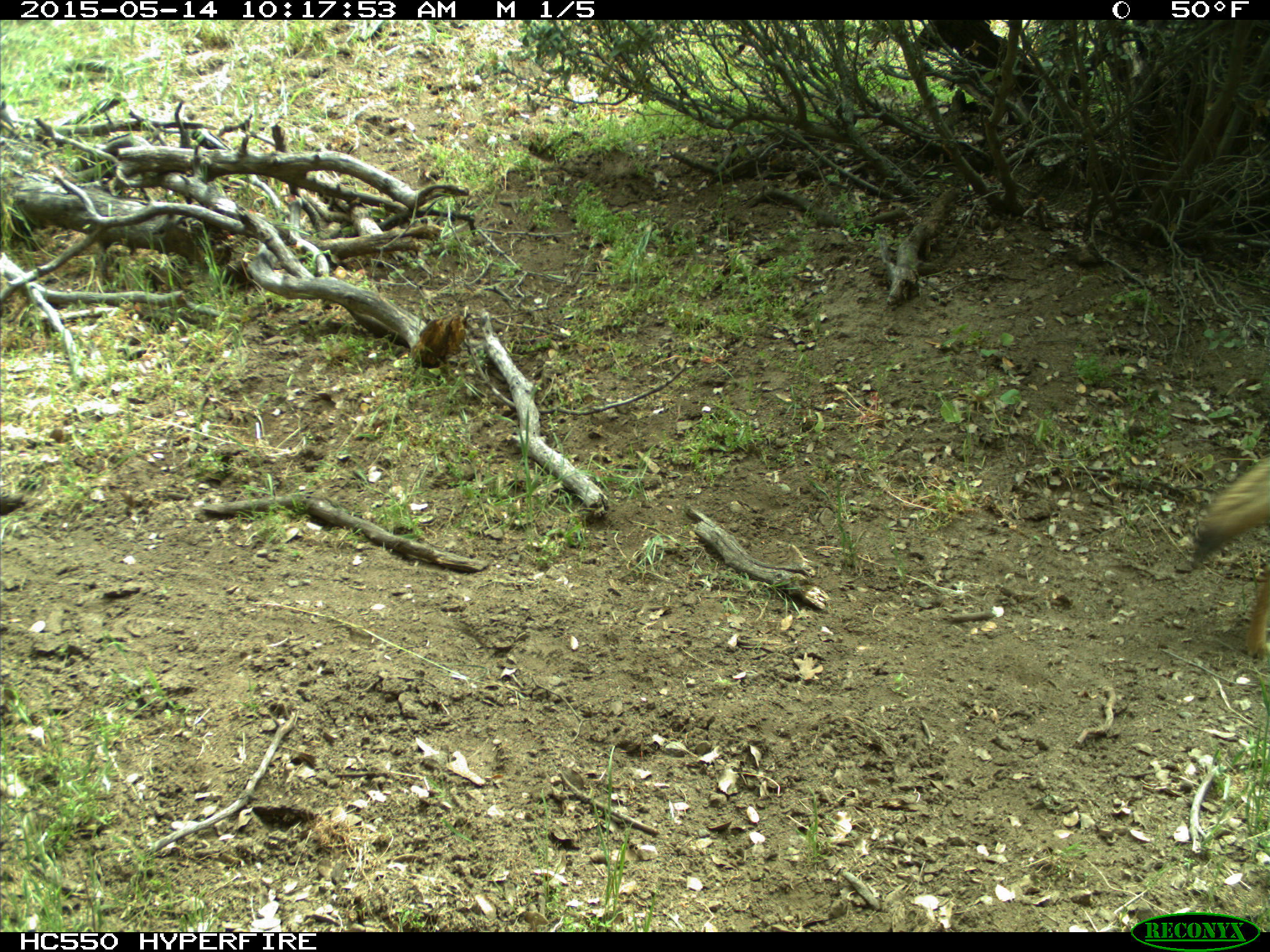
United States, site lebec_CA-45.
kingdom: Animalia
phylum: Chordata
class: Mammalia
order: Carnivora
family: Canidae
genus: Canis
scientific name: Canis latrans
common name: coyote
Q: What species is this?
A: Canis latrans (coyote).